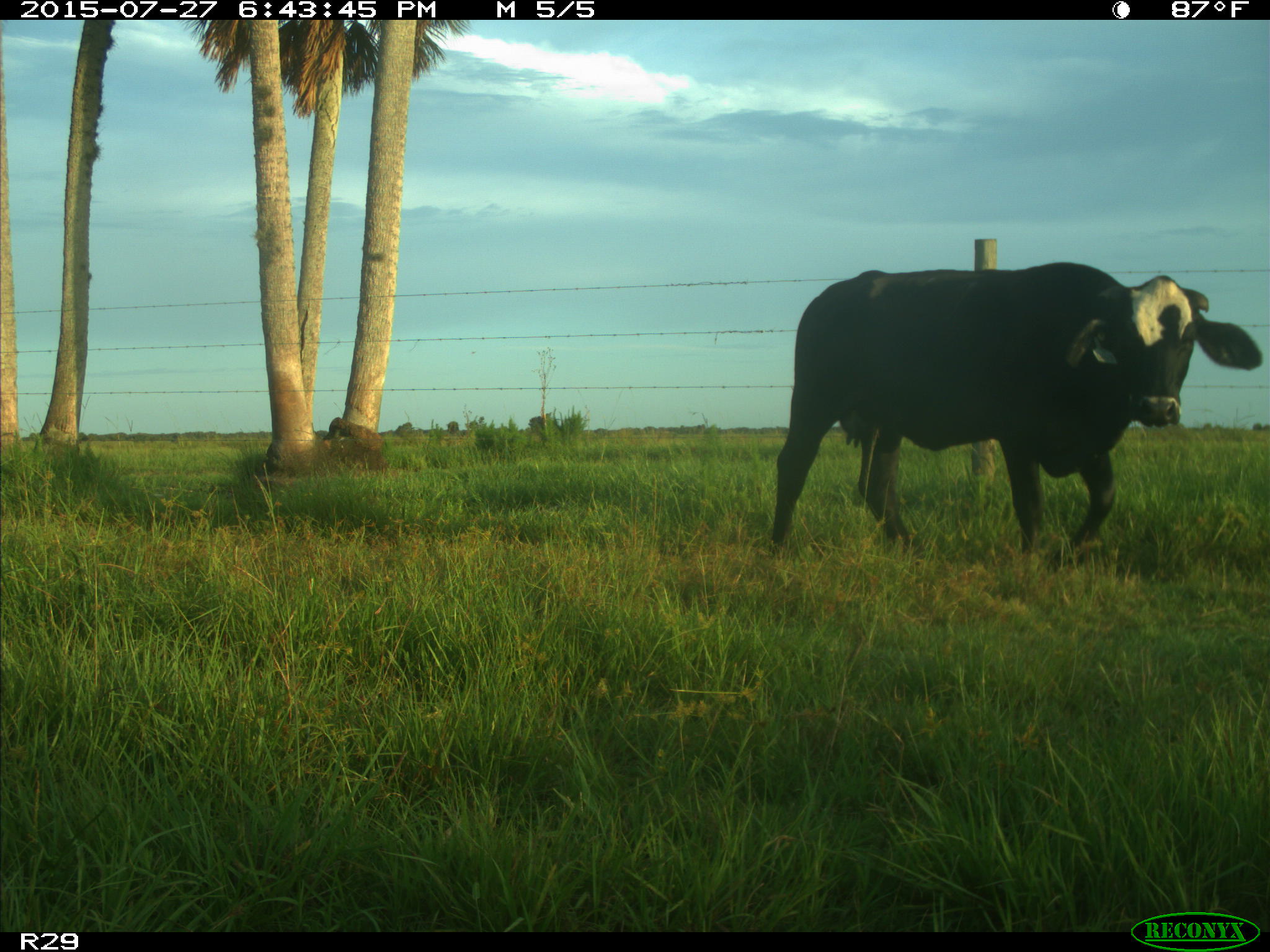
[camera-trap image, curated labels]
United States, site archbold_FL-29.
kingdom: Animalia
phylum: Chordata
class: Mammalia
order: Artiodactyla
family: Bovidae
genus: Bos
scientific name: Bos taurus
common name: domestic cow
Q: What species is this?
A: Bos taurus (domestic cow).